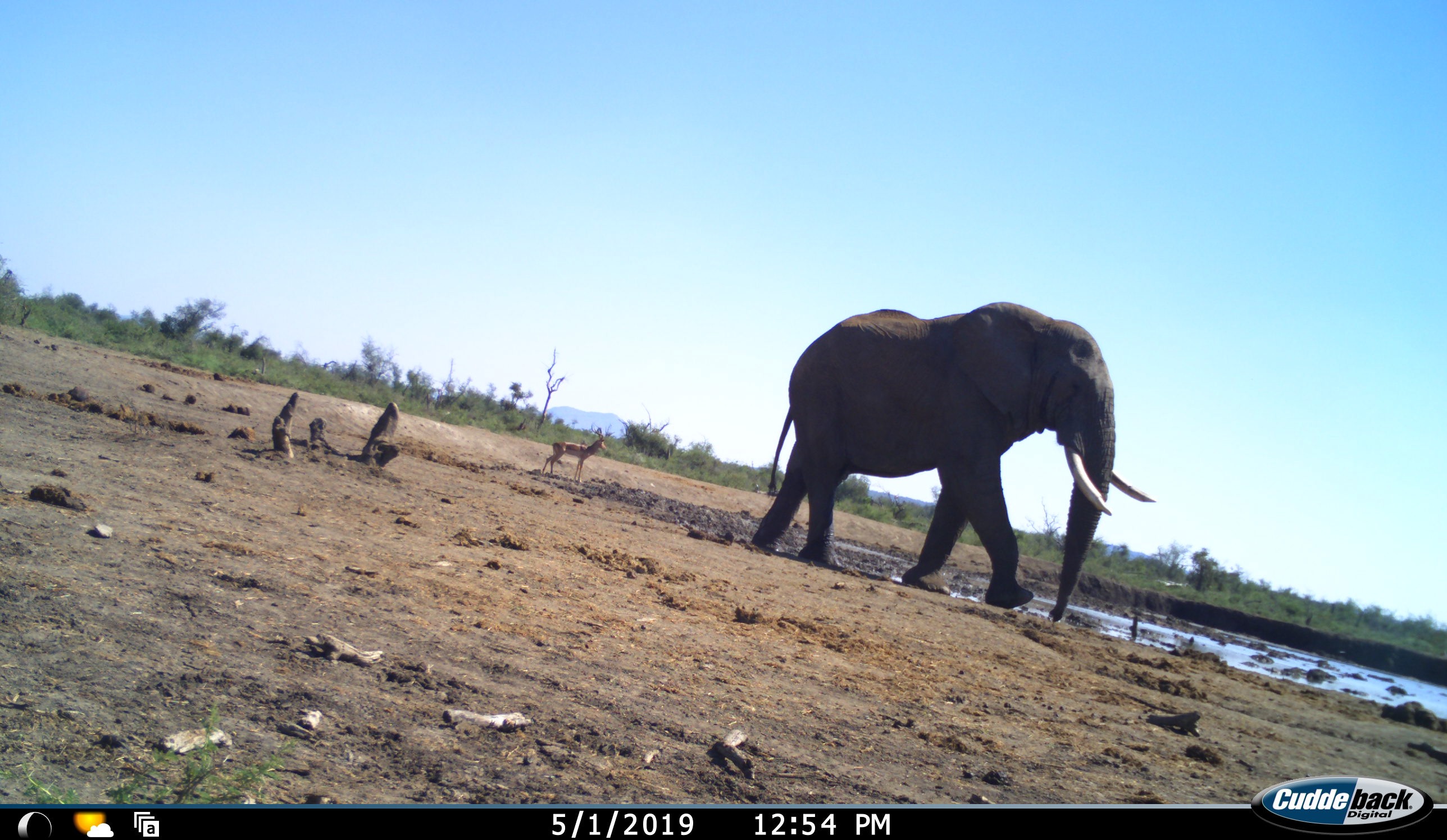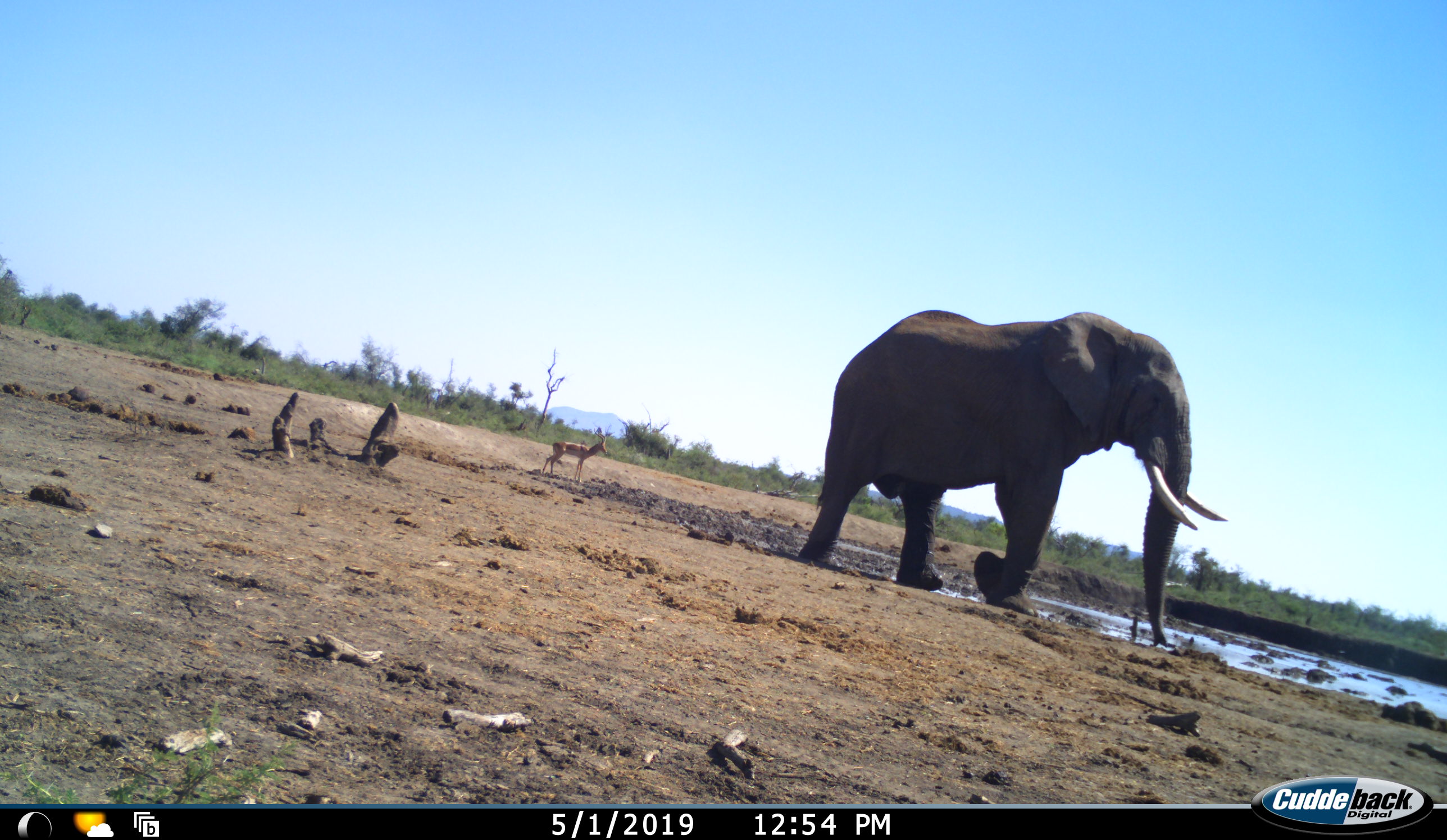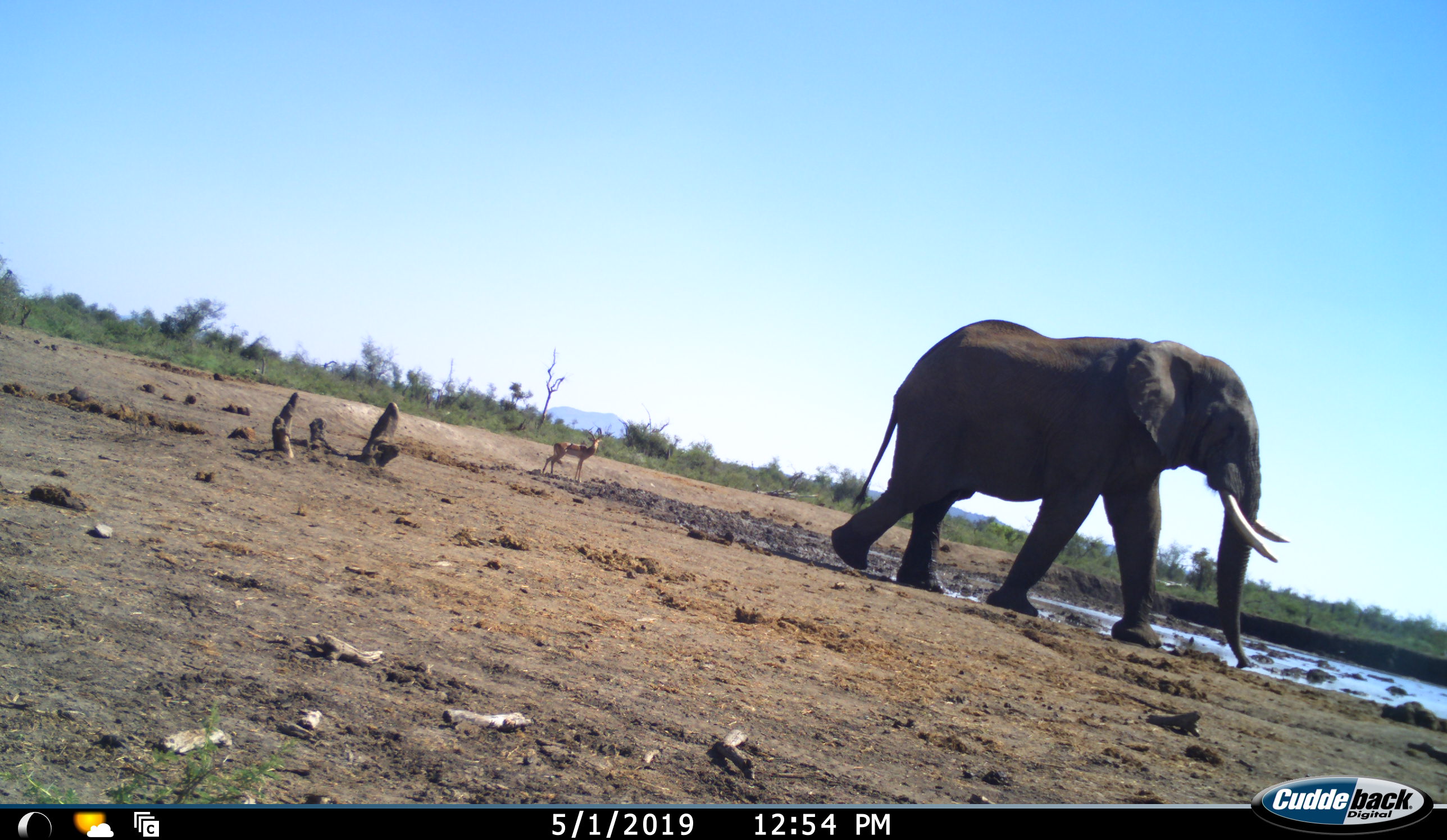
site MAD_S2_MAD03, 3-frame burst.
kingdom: Animalia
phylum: Chordata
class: Mammalia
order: Proboscidea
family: Elephantidae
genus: Loxodonta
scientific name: Loxodonta africana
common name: african bush elephant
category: elephant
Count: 1.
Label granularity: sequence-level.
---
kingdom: Animalia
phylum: Chordata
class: Mammalia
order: Artiodactyla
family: Bovidae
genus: Aepyceros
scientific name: Aepyceros melampus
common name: impala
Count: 1.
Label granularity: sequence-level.